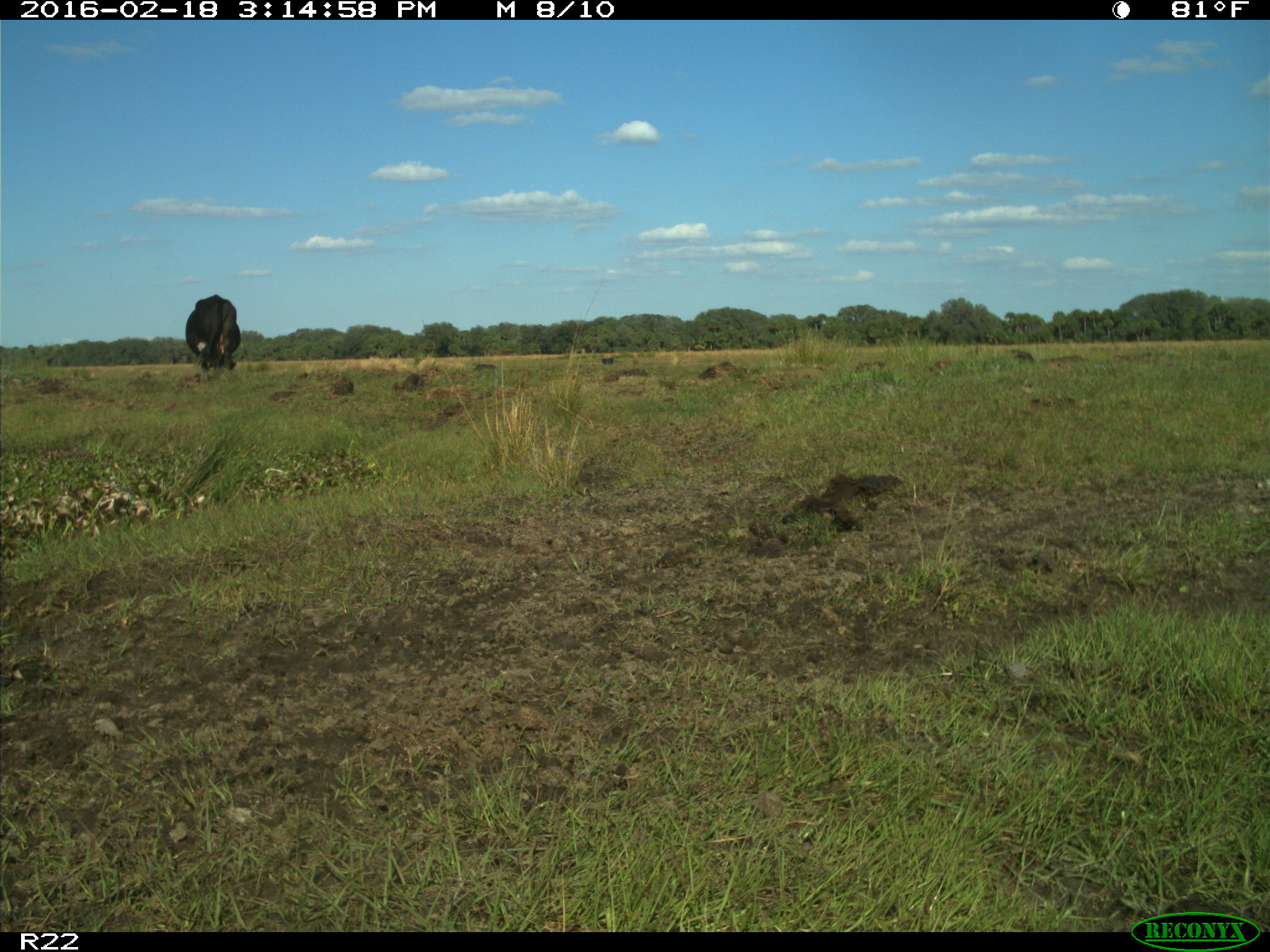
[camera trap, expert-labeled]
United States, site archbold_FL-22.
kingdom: Animalia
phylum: Chordata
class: Mammalia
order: Artiodactyla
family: Bovidae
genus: Bos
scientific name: Bos taurus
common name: domestic cow